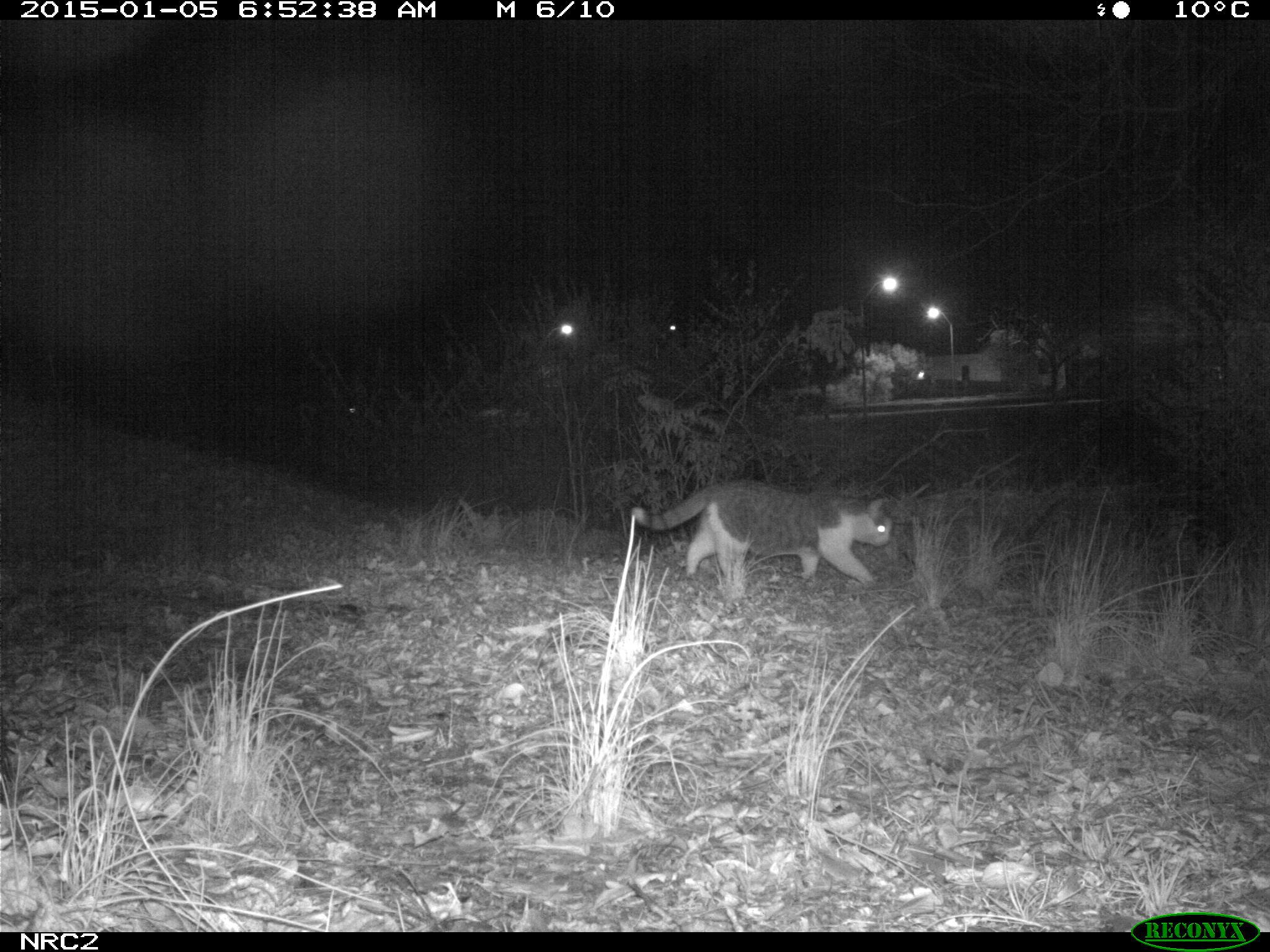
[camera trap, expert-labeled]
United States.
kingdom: Animalia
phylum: Chordata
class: Mammalia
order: Carnivora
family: Felidae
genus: Felis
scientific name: Felis catus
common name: domestic cat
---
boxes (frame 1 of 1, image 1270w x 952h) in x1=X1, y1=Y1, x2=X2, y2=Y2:
Domestic Cat: x1=622, y1=471, x2=908, y2=595